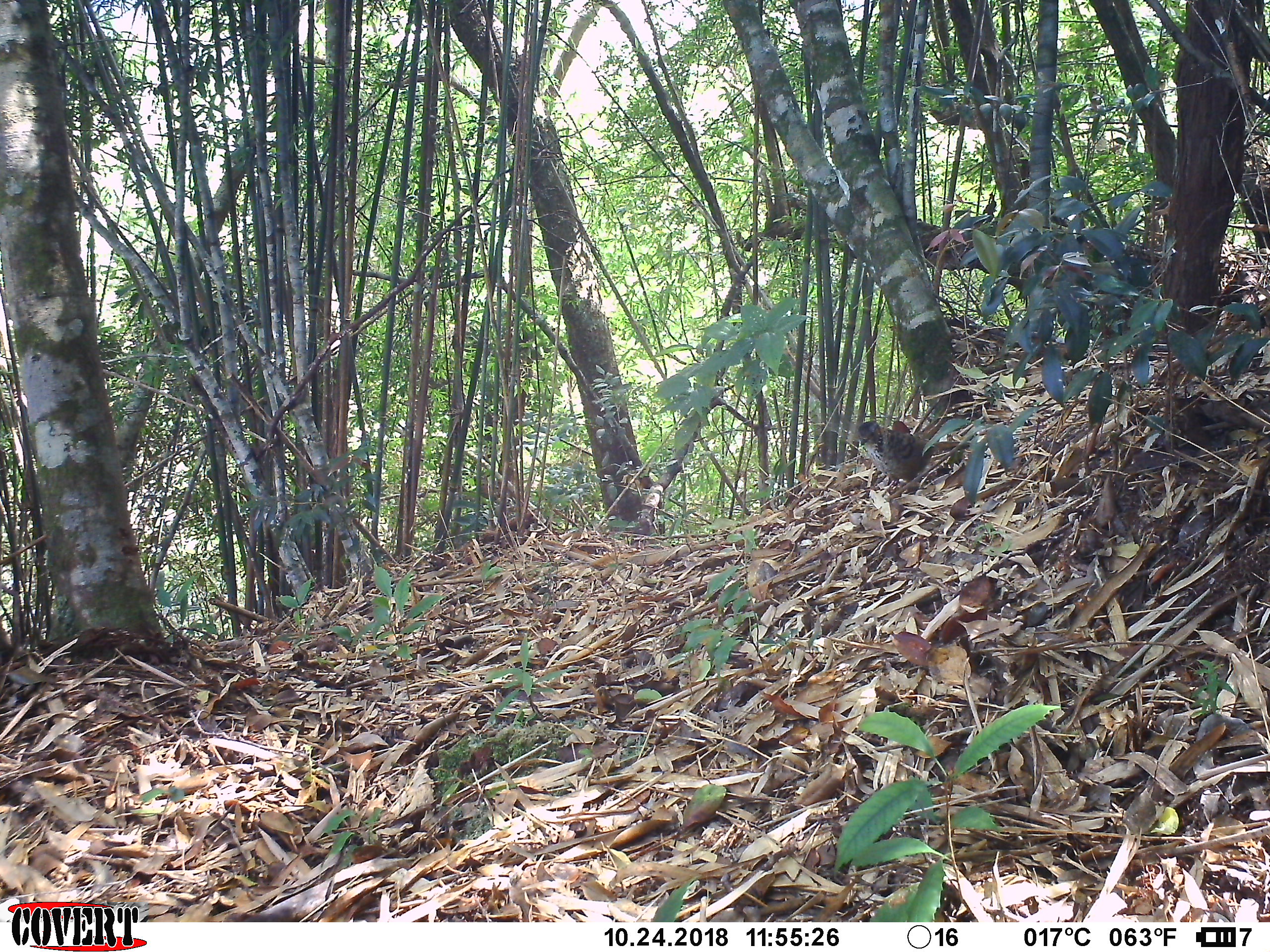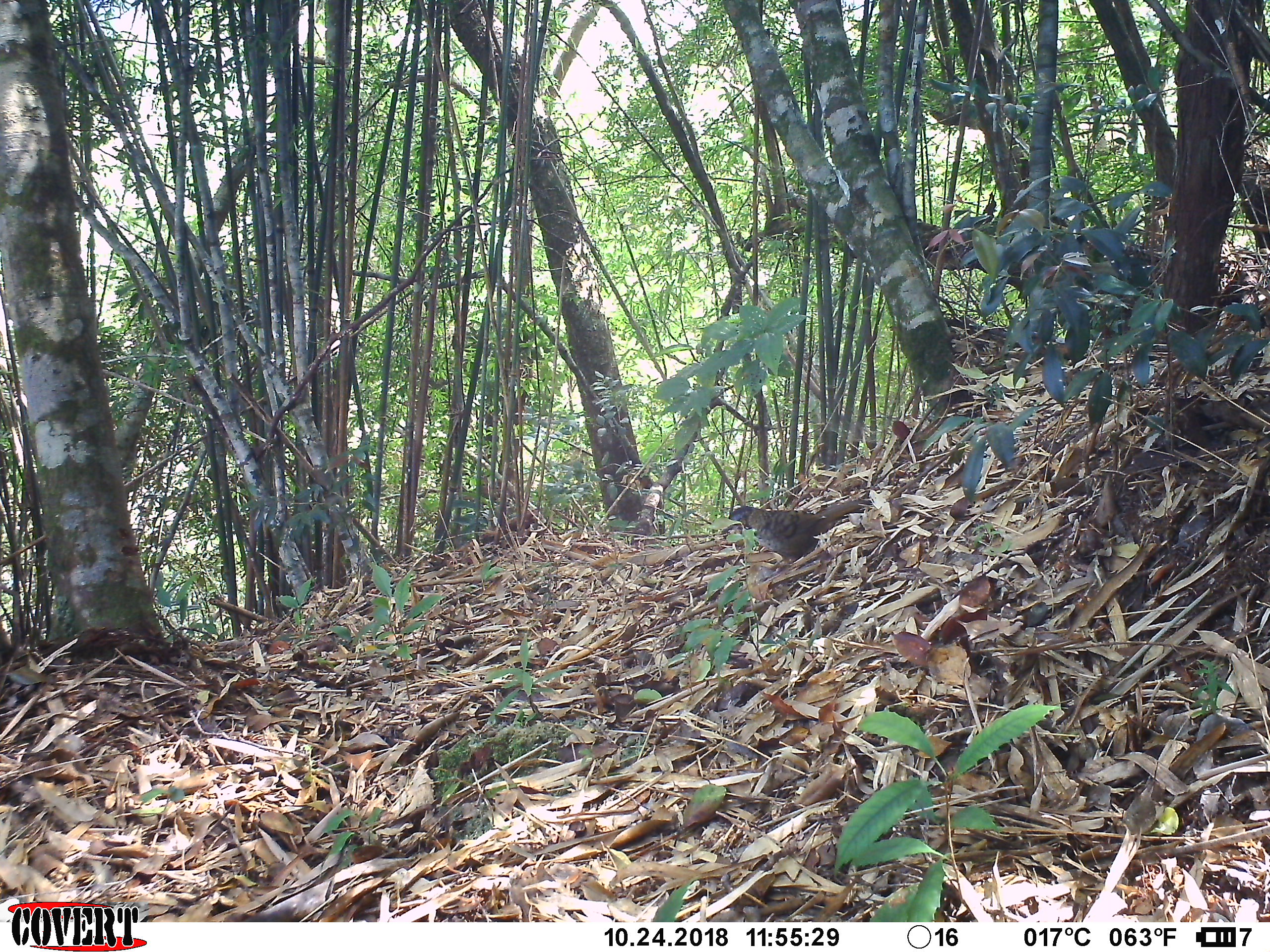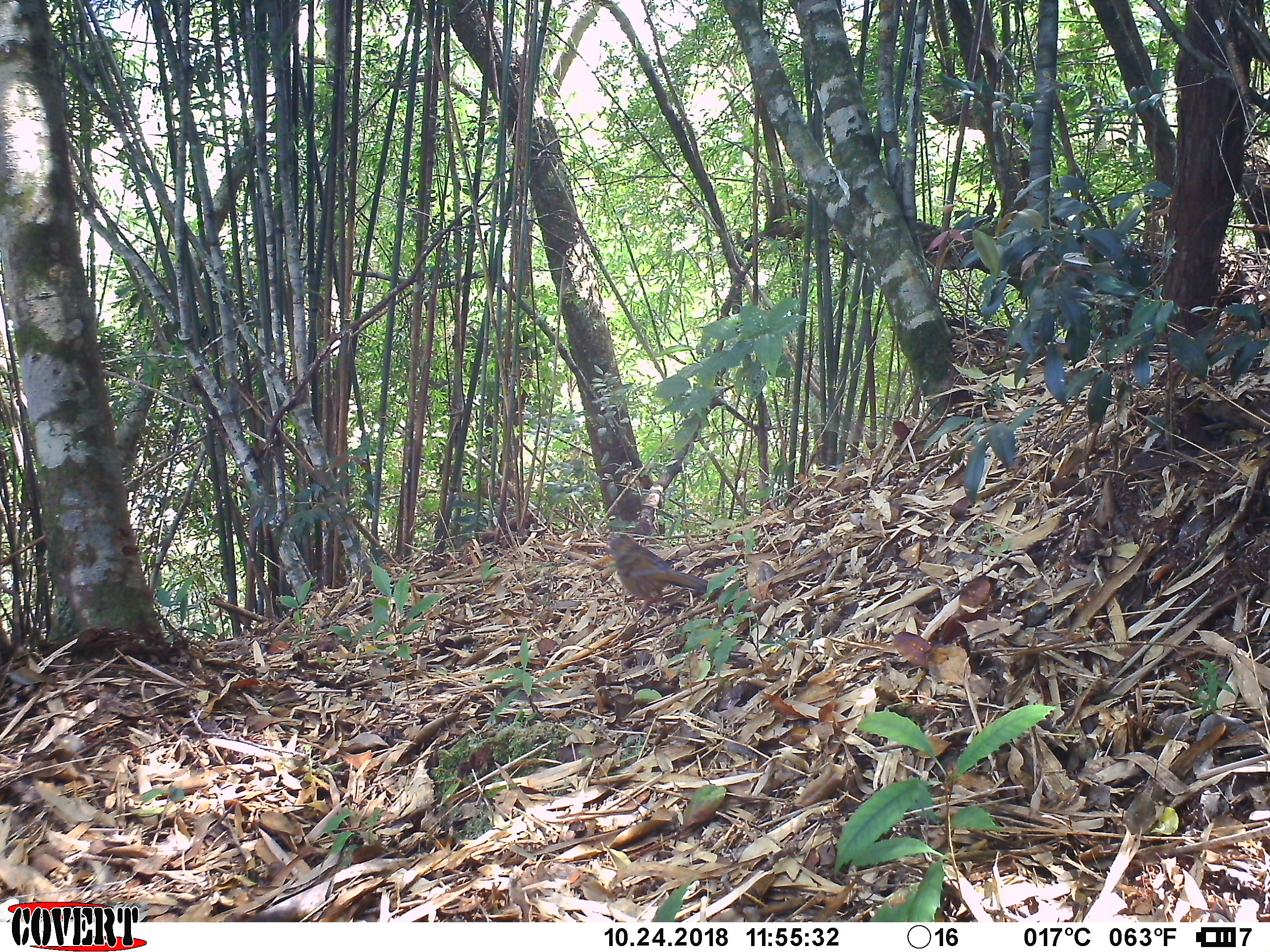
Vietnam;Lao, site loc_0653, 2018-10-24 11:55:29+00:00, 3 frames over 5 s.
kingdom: Animalia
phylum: Chordata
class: Aves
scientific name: Aves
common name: bird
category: unidentified bird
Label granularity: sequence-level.